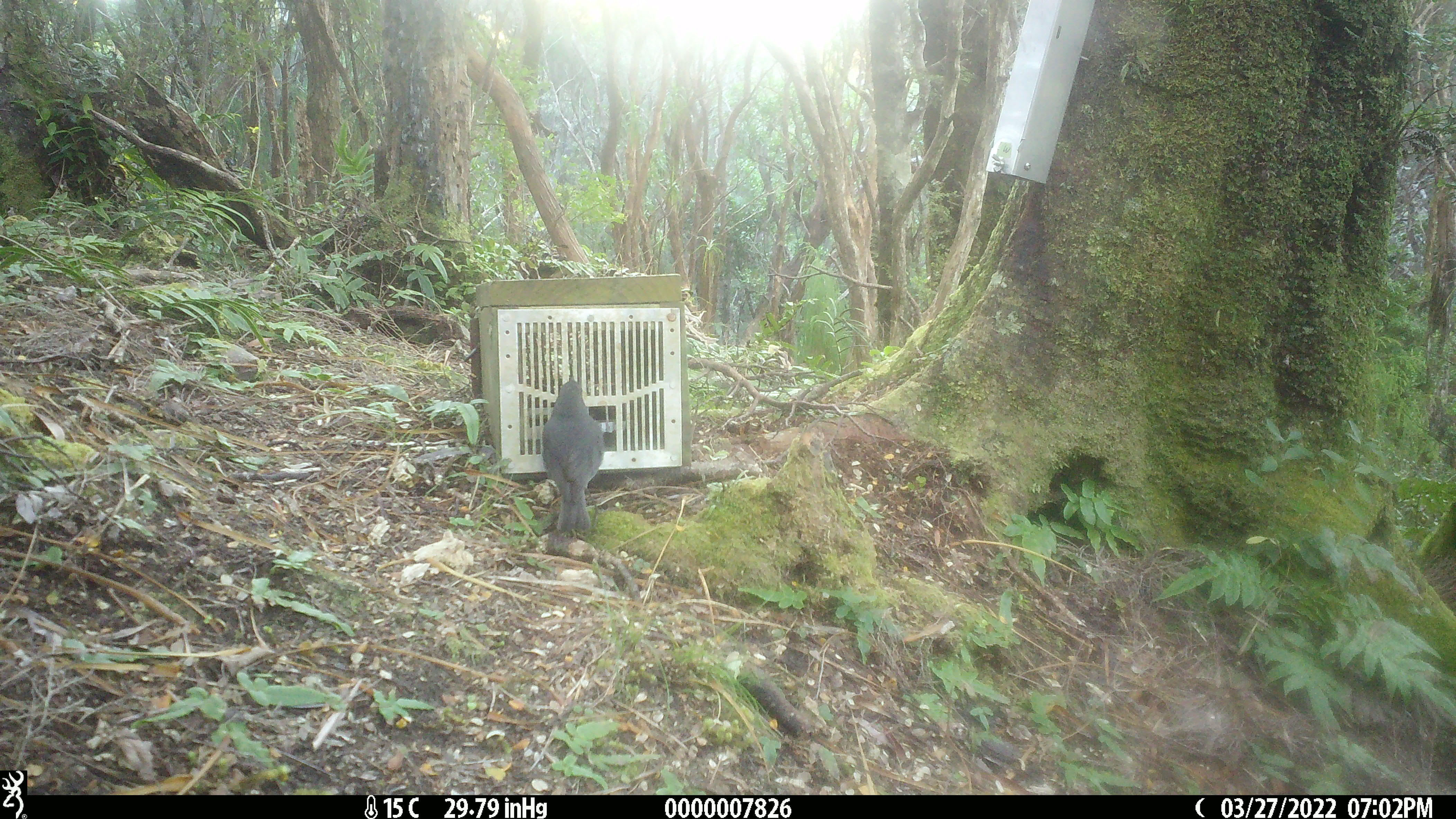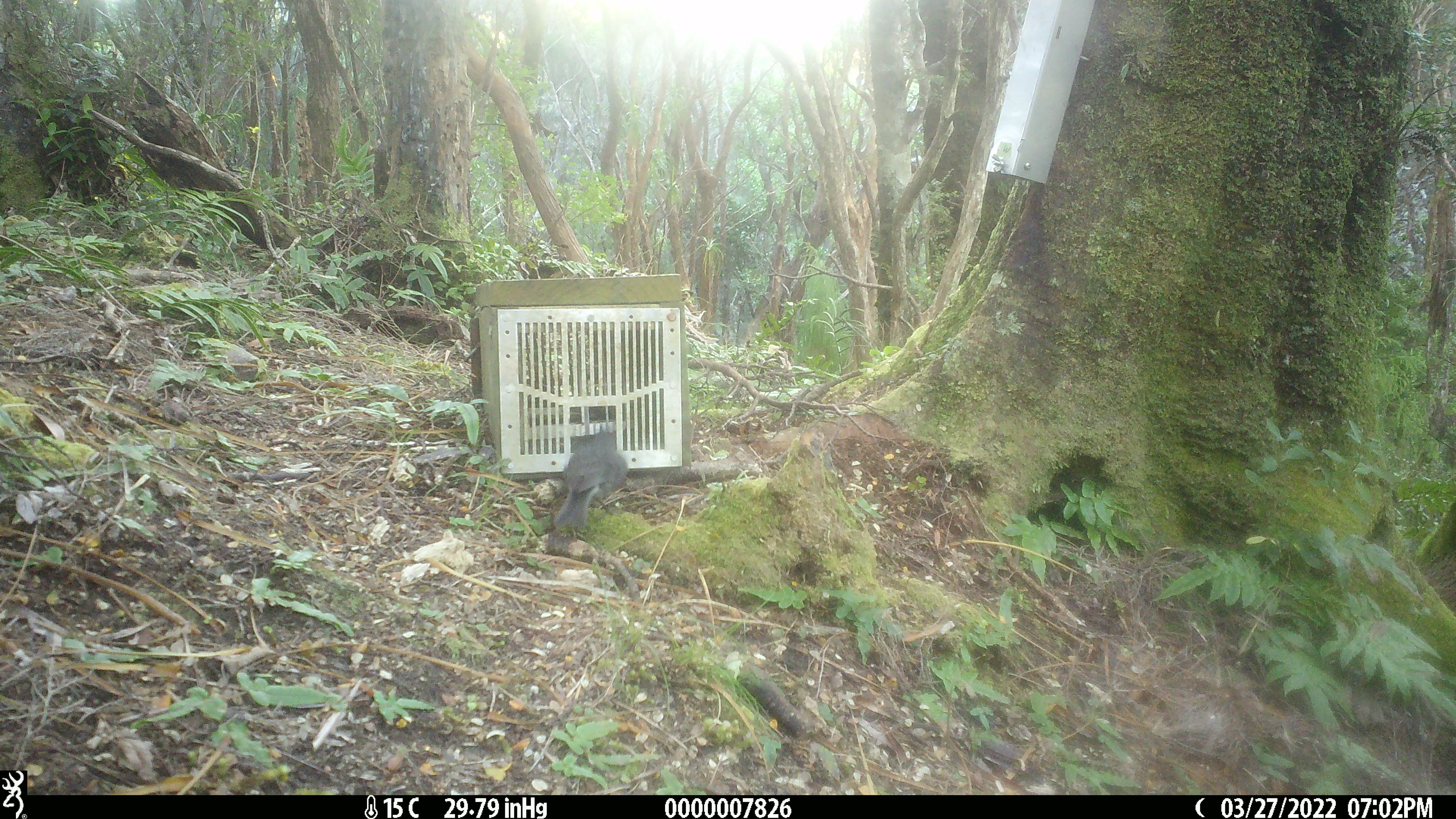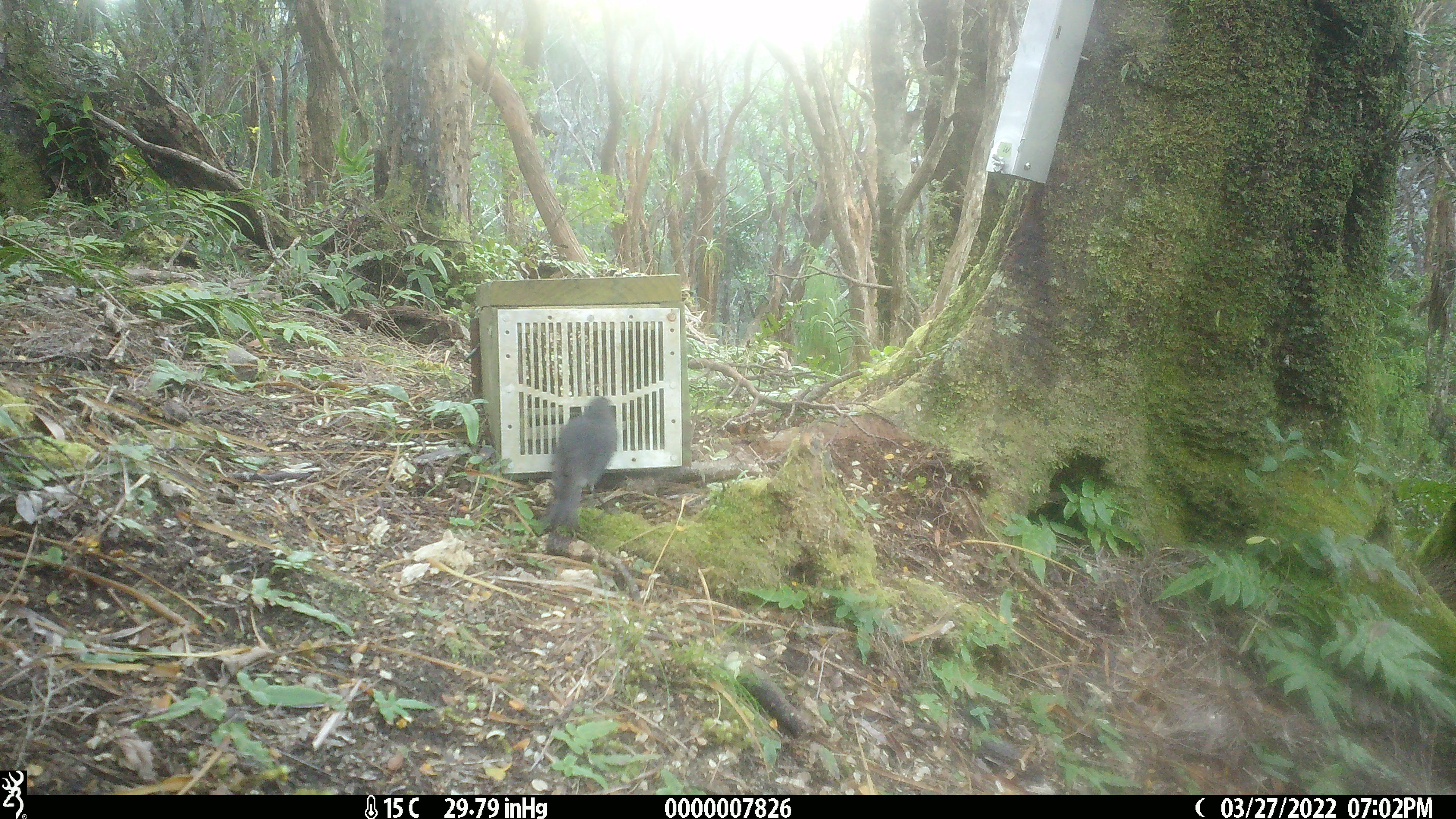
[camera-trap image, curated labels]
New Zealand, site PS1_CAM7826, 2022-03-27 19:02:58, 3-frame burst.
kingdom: Animalia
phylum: Chordata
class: Aves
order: Passeriformes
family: Petroicidae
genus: Petroica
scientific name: Petroica australis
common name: new zealand robin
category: robin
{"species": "robin (new zealand robin) (Petroica australis)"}